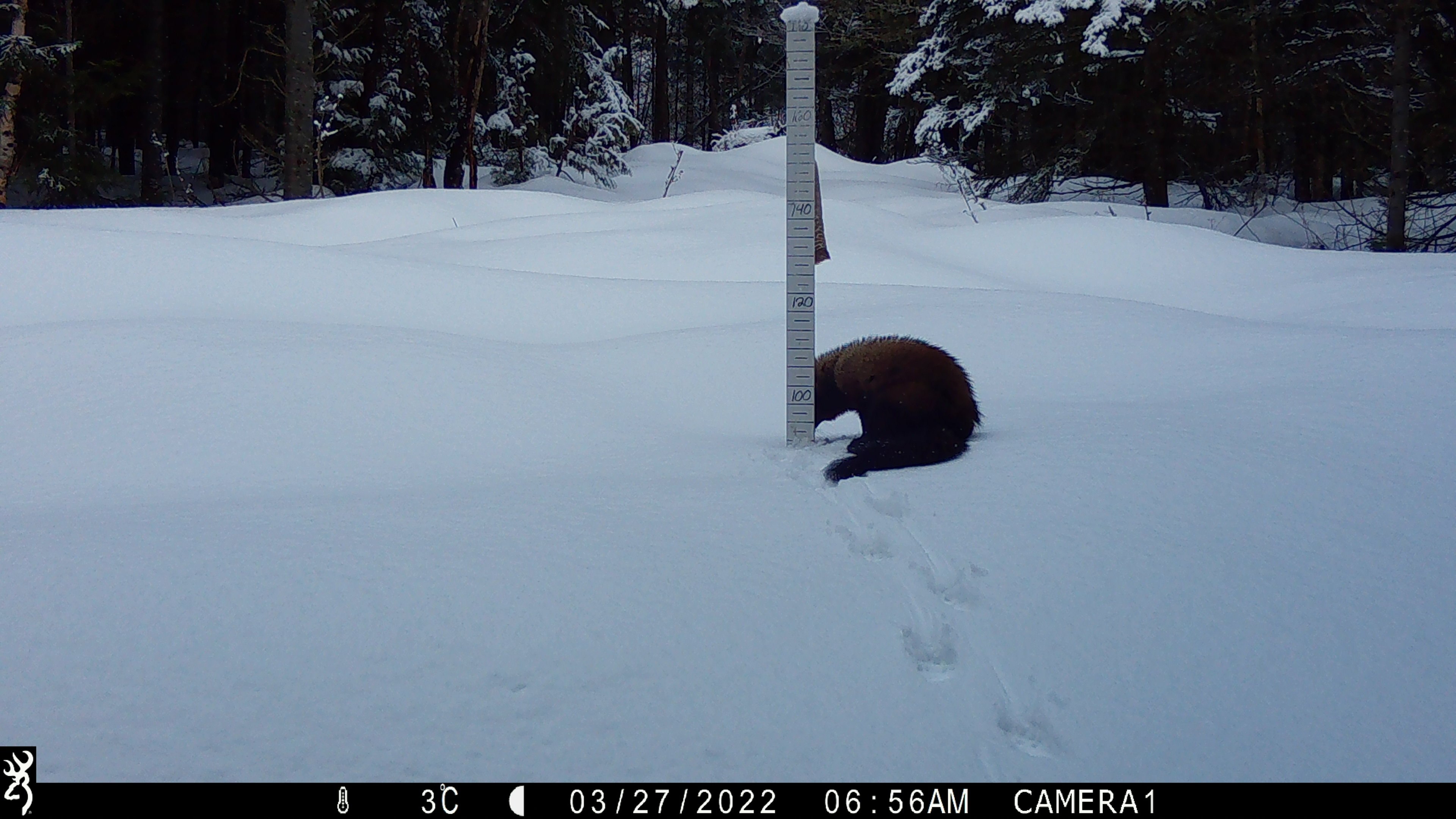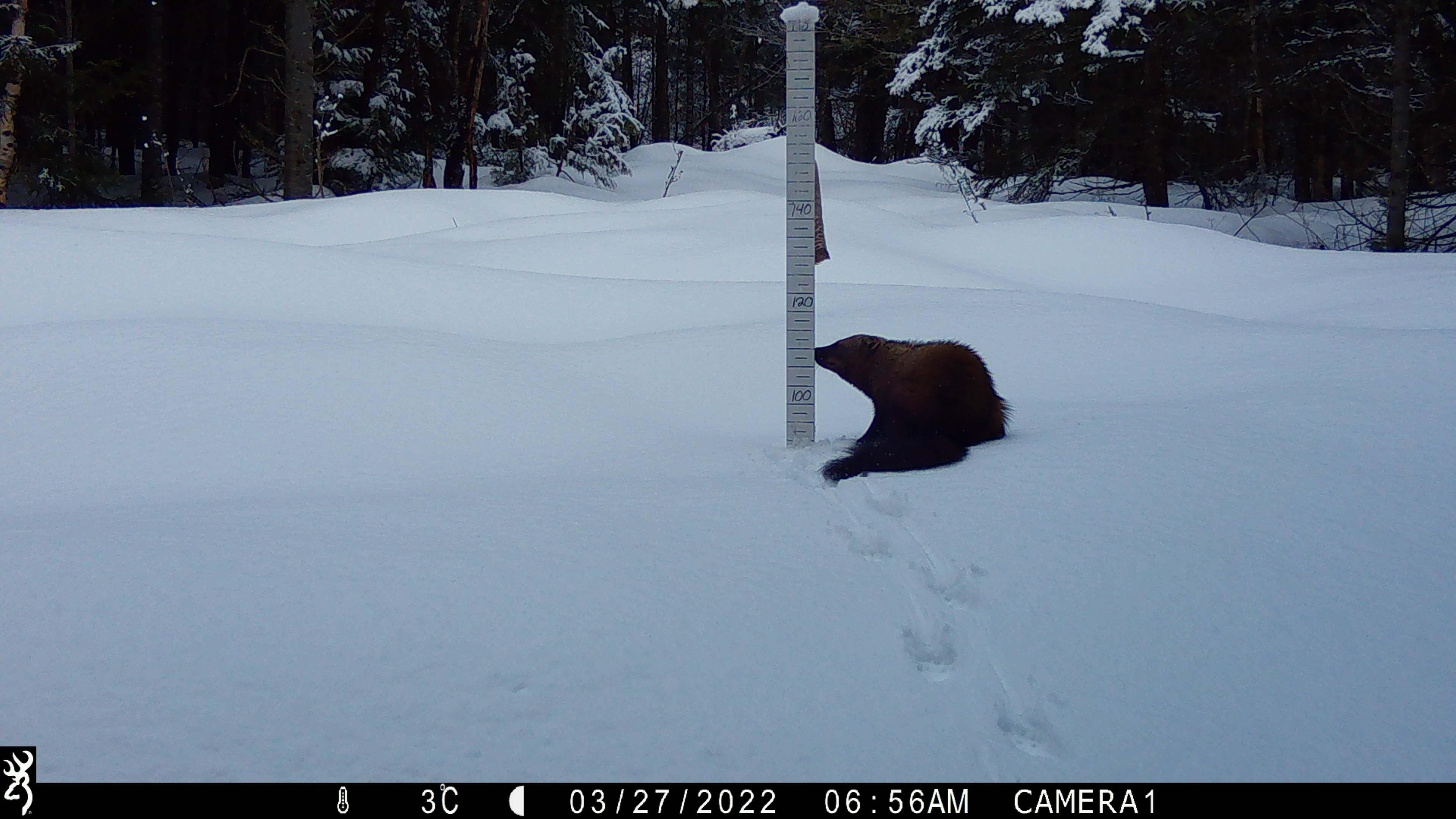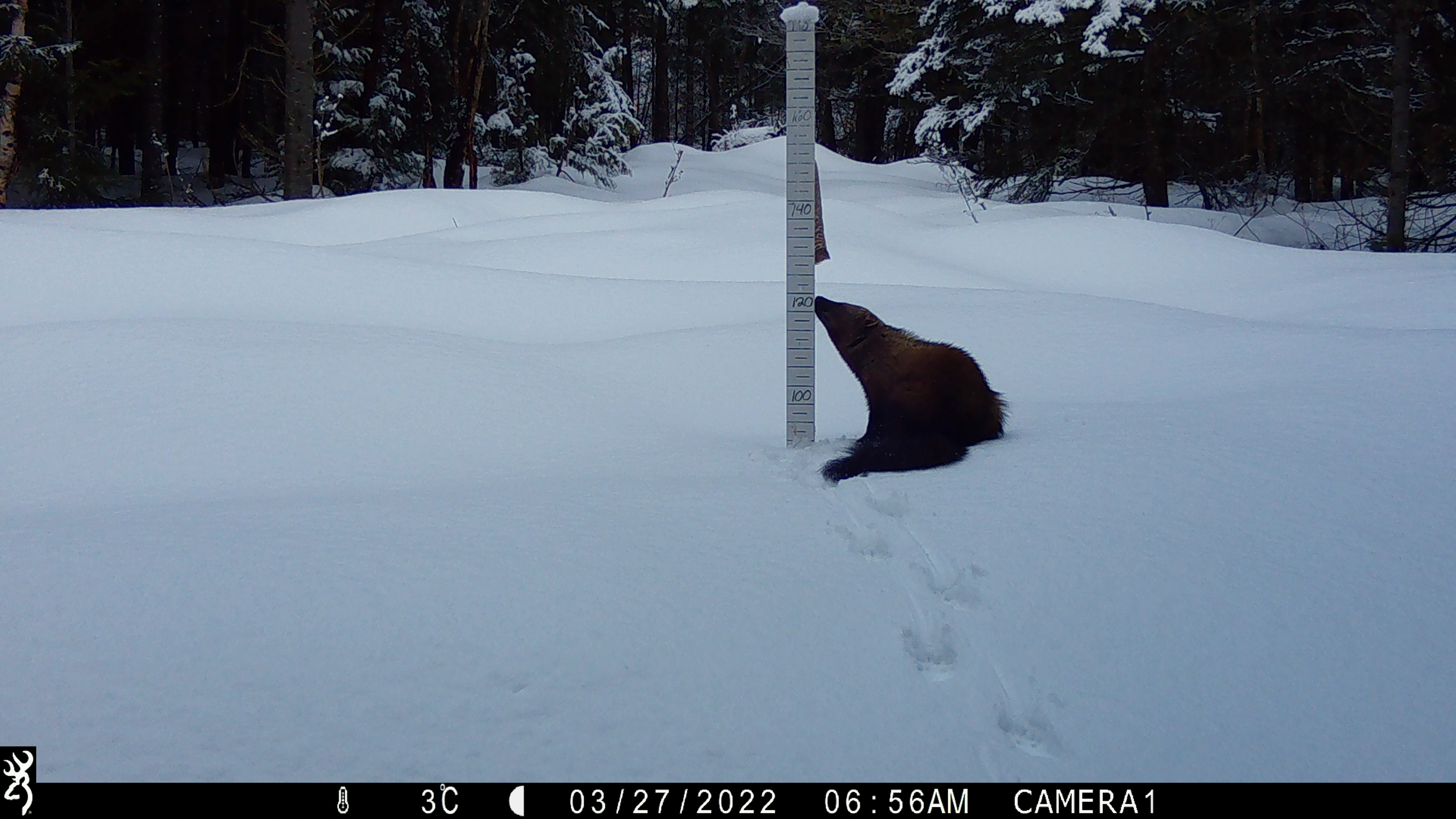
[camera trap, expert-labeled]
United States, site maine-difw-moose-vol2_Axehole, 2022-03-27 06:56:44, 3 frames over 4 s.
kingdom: Animalia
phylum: Chordata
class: Mammalia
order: Carnivora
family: Mustelidae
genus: Pekania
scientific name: Pekania pennanti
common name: fisher